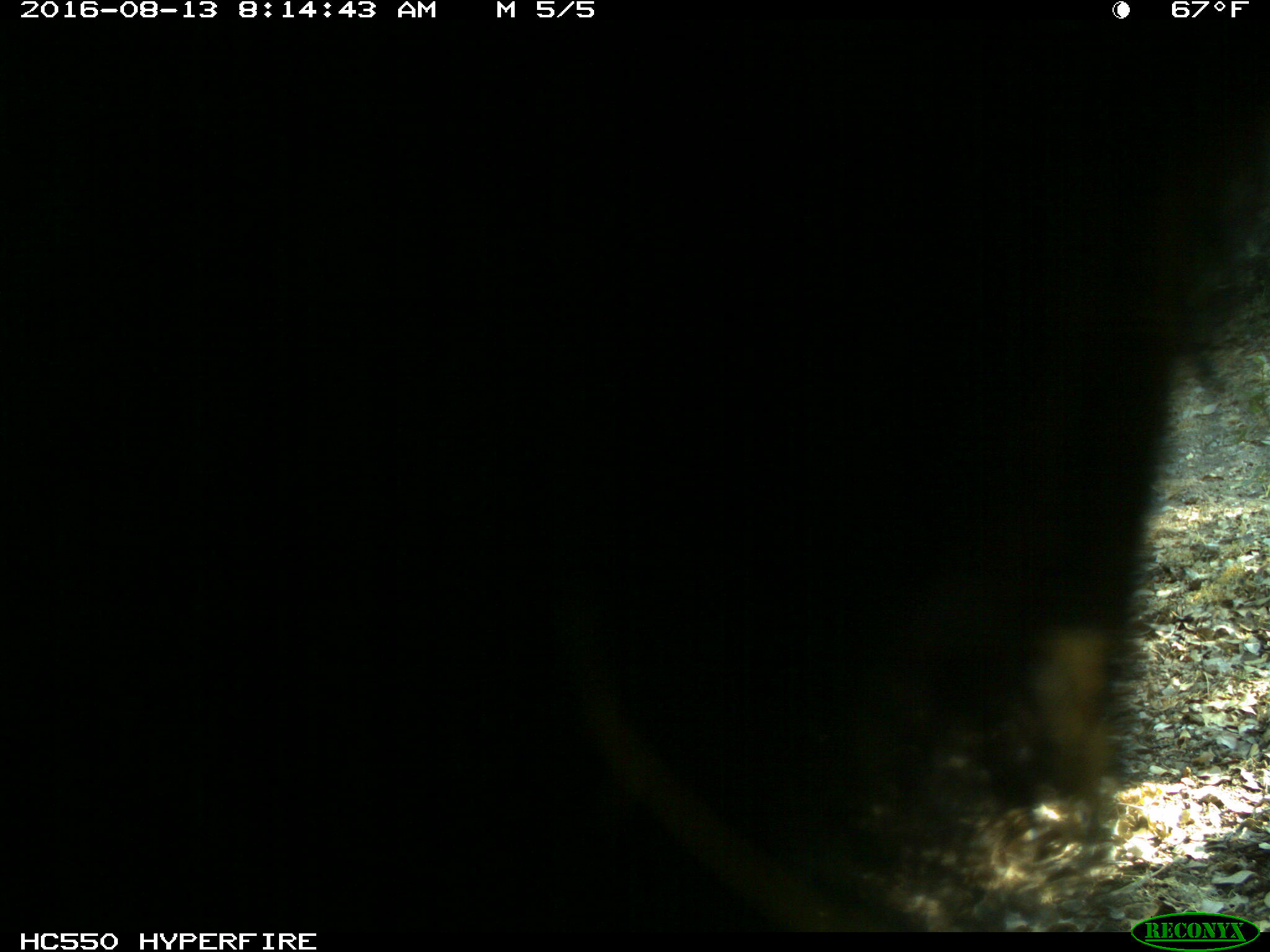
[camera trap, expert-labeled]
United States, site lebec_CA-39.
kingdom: Animalia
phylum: Chordata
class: Mammalia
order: Carnivora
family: Ursidae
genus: Ursus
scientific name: Ursus americanus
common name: american black bear